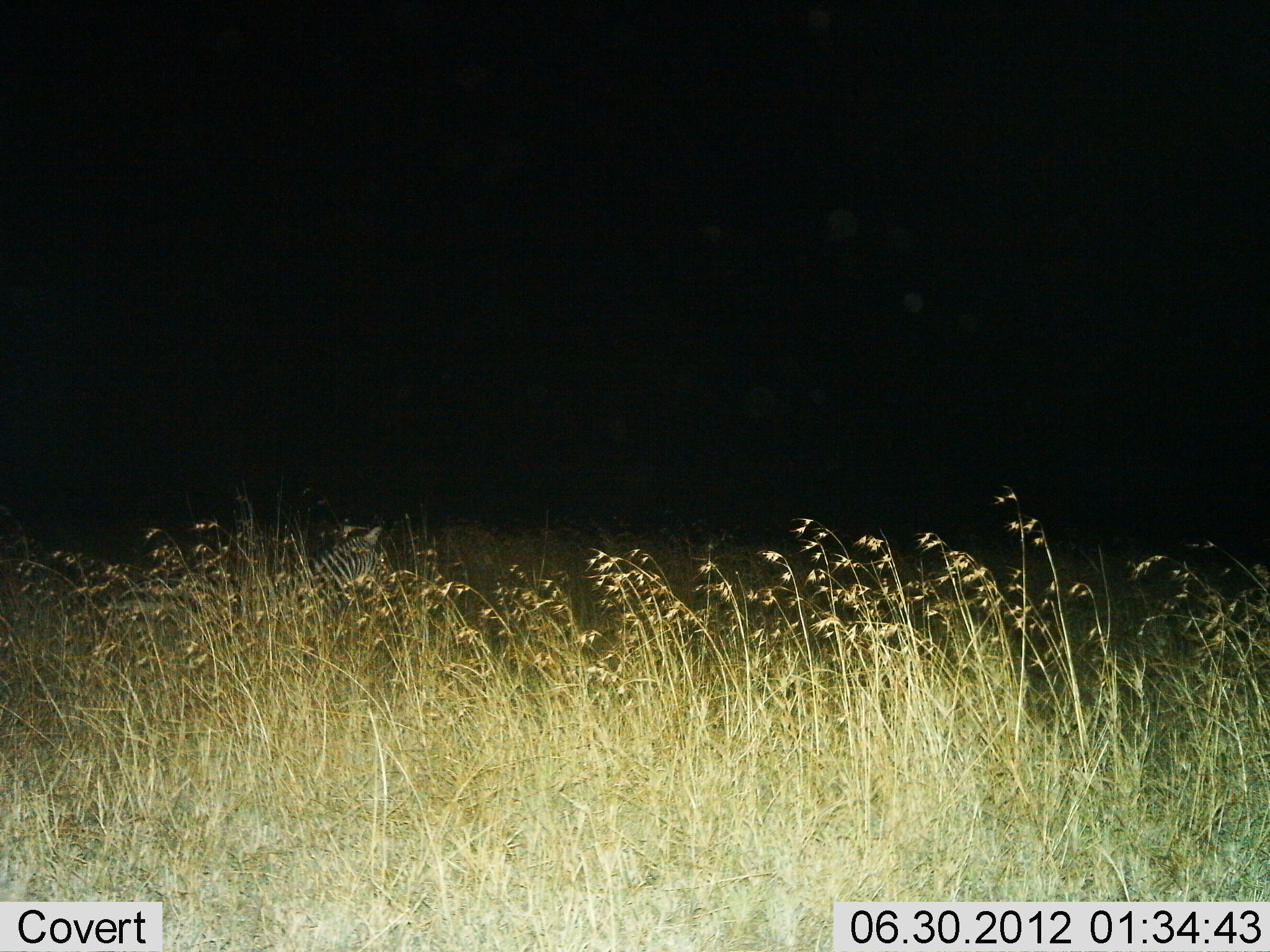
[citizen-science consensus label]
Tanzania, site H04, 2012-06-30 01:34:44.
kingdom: Animalia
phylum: Chordata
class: Mammalia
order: Perissodactyla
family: Equidae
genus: Equus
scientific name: Equus quagga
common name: plains zebra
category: zebra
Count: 1.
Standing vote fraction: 36%.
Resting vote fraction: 64%.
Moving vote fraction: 0%.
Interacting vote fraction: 0%.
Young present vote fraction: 0%.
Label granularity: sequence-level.